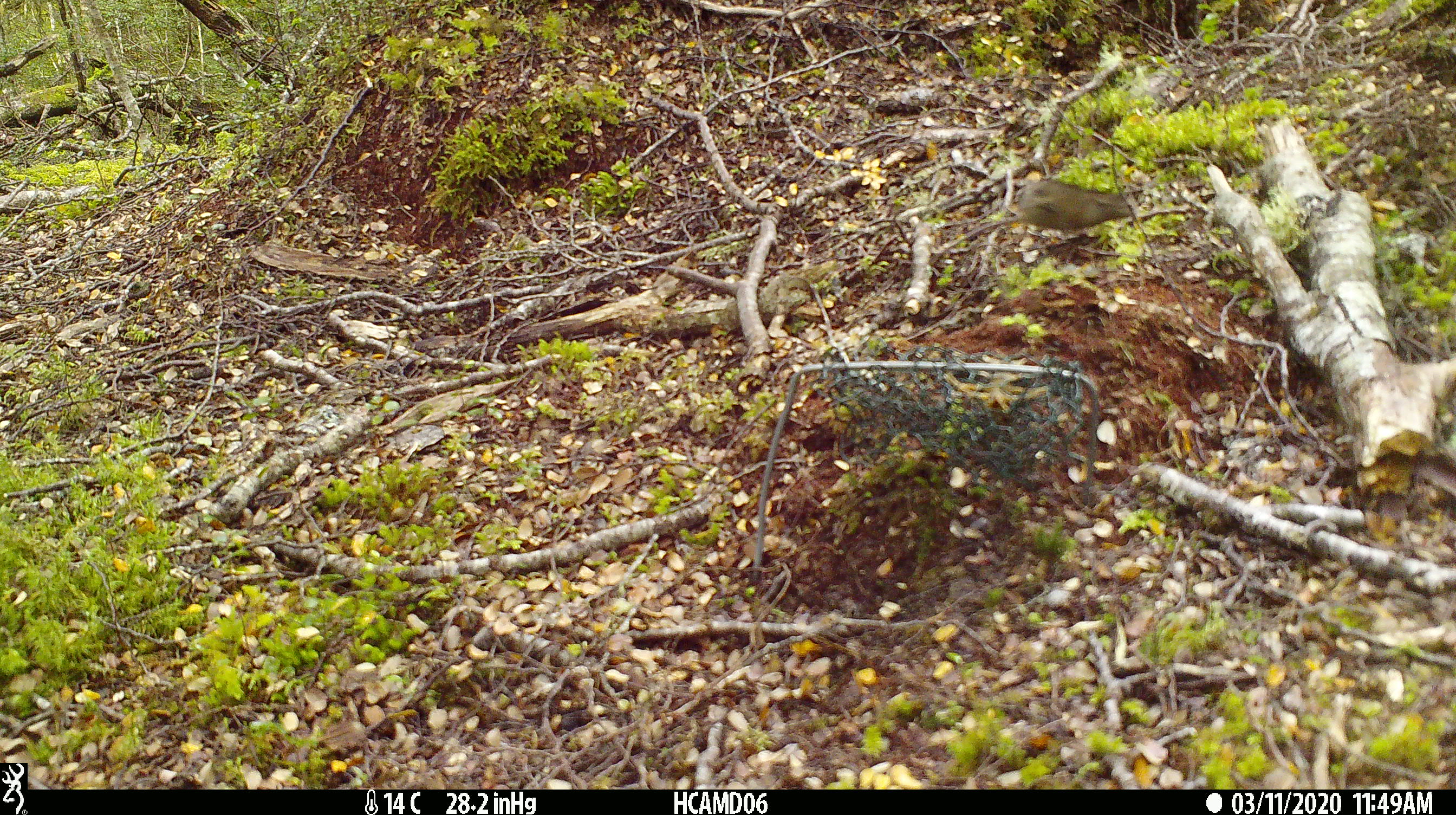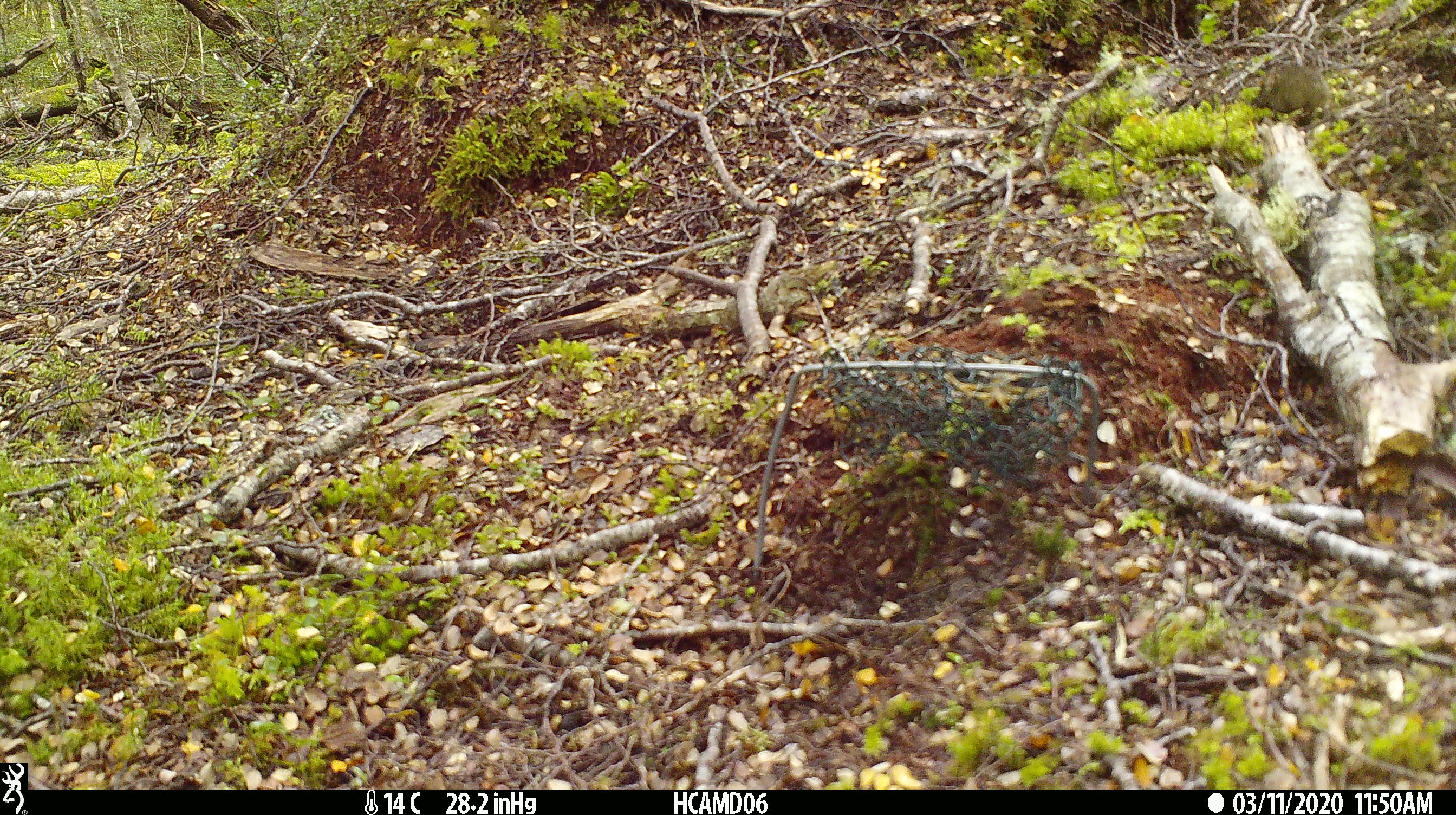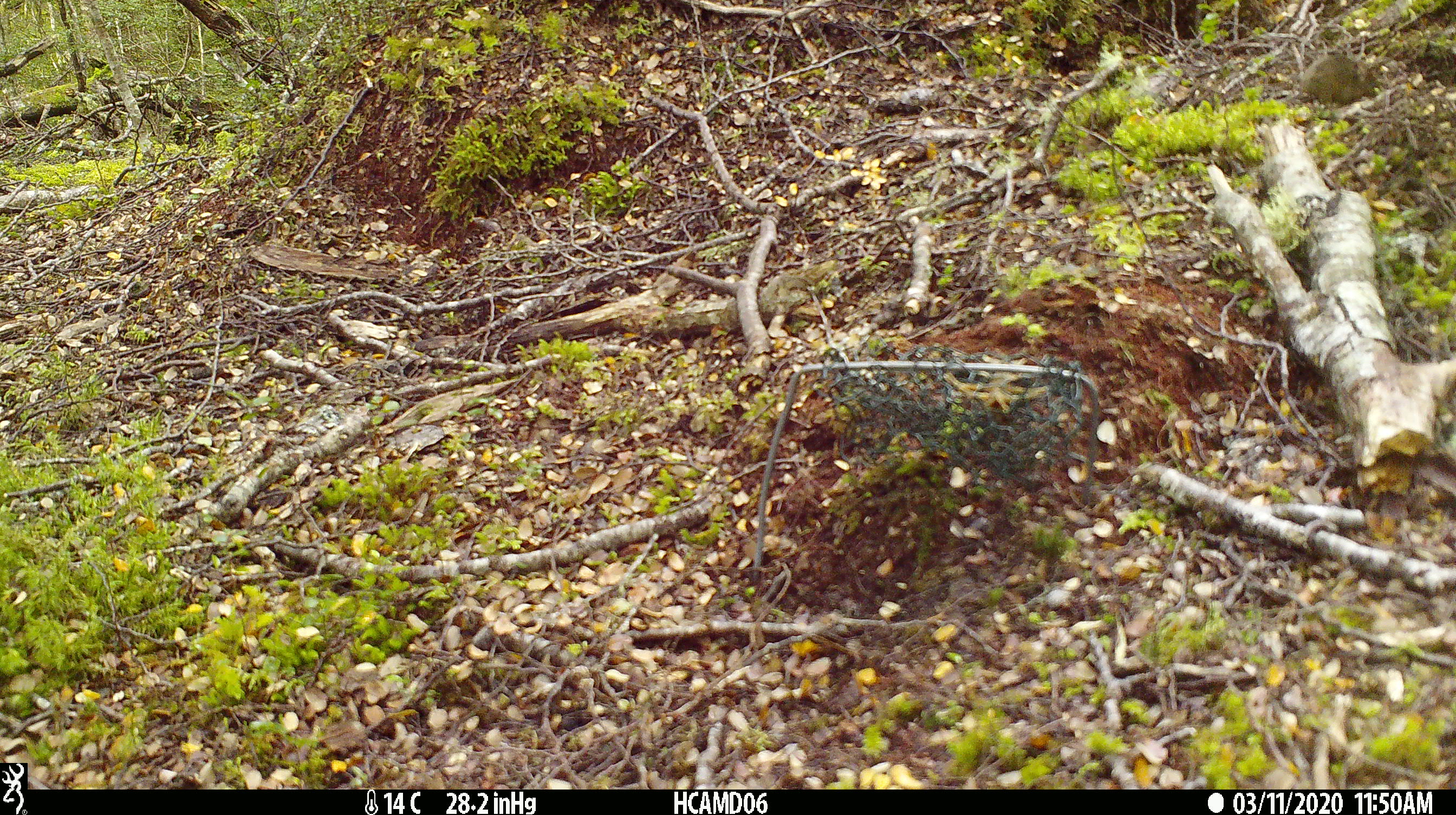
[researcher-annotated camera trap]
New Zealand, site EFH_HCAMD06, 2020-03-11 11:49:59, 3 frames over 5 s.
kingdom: Animalia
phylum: Chordata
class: Mammalia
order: Rodentia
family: Muridae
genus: Mus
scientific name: Mus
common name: mouse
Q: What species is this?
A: Mouse (Mus).